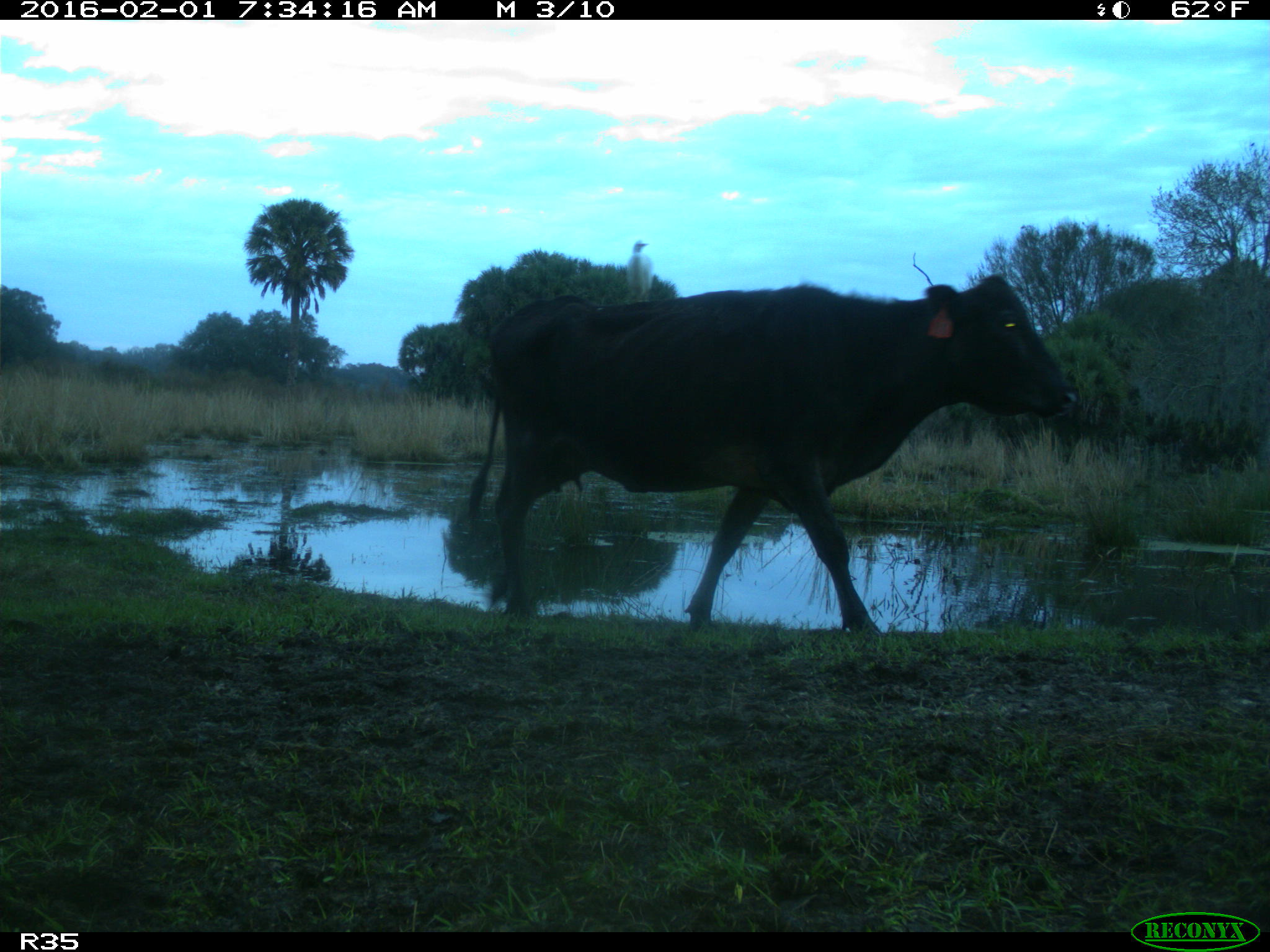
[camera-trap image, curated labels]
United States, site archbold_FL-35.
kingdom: Animalia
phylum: Chordata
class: Mammalia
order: Artiodactyla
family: Bovidae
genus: Bos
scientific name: Bos taurus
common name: domestic cow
Bos taurus (domestic cow).